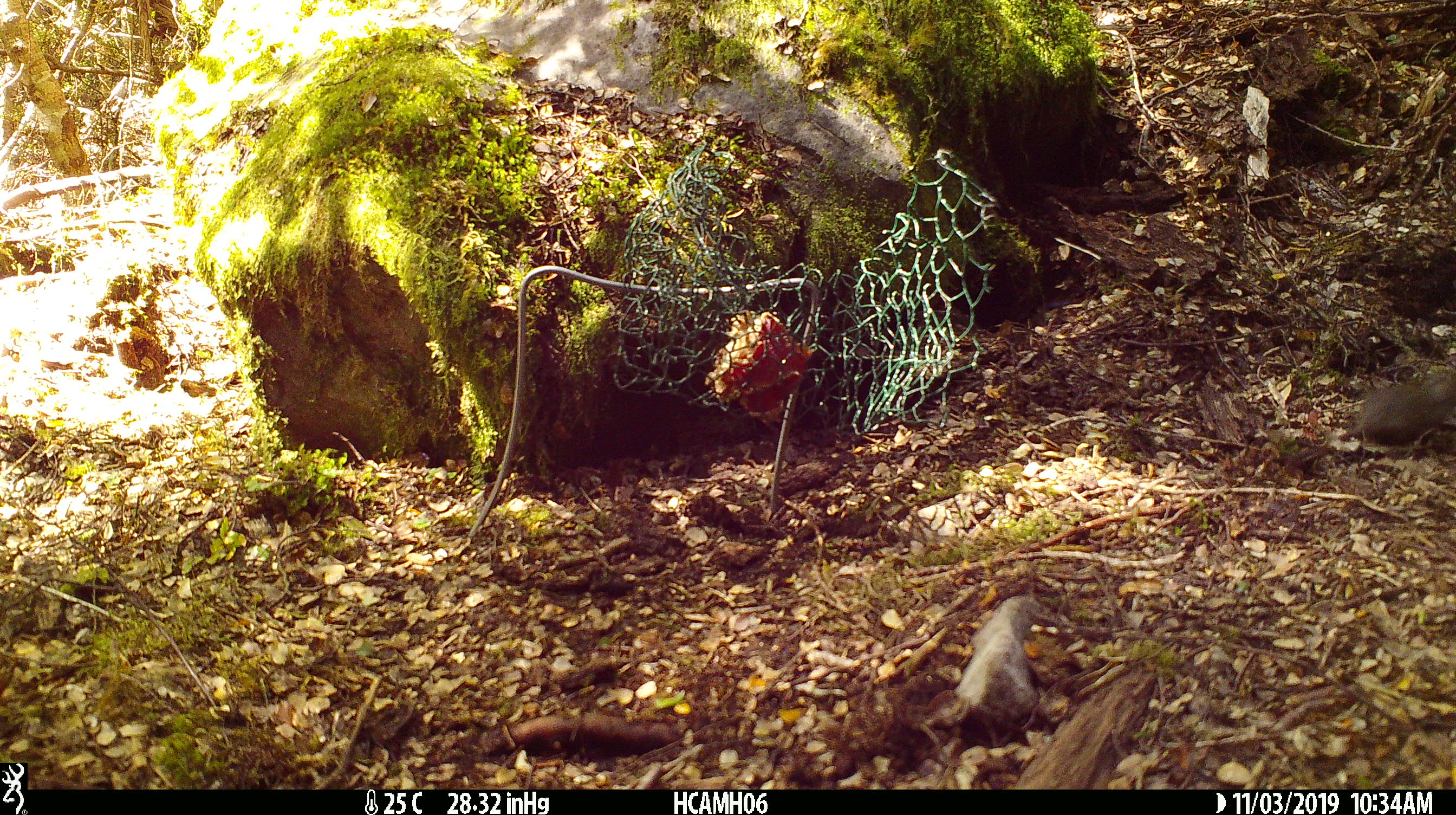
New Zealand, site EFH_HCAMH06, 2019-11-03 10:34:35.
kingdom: Animalia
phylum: Chordata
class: Mammalia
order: Rodentia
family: Muridae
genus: Mus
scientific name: Mus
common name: mouse